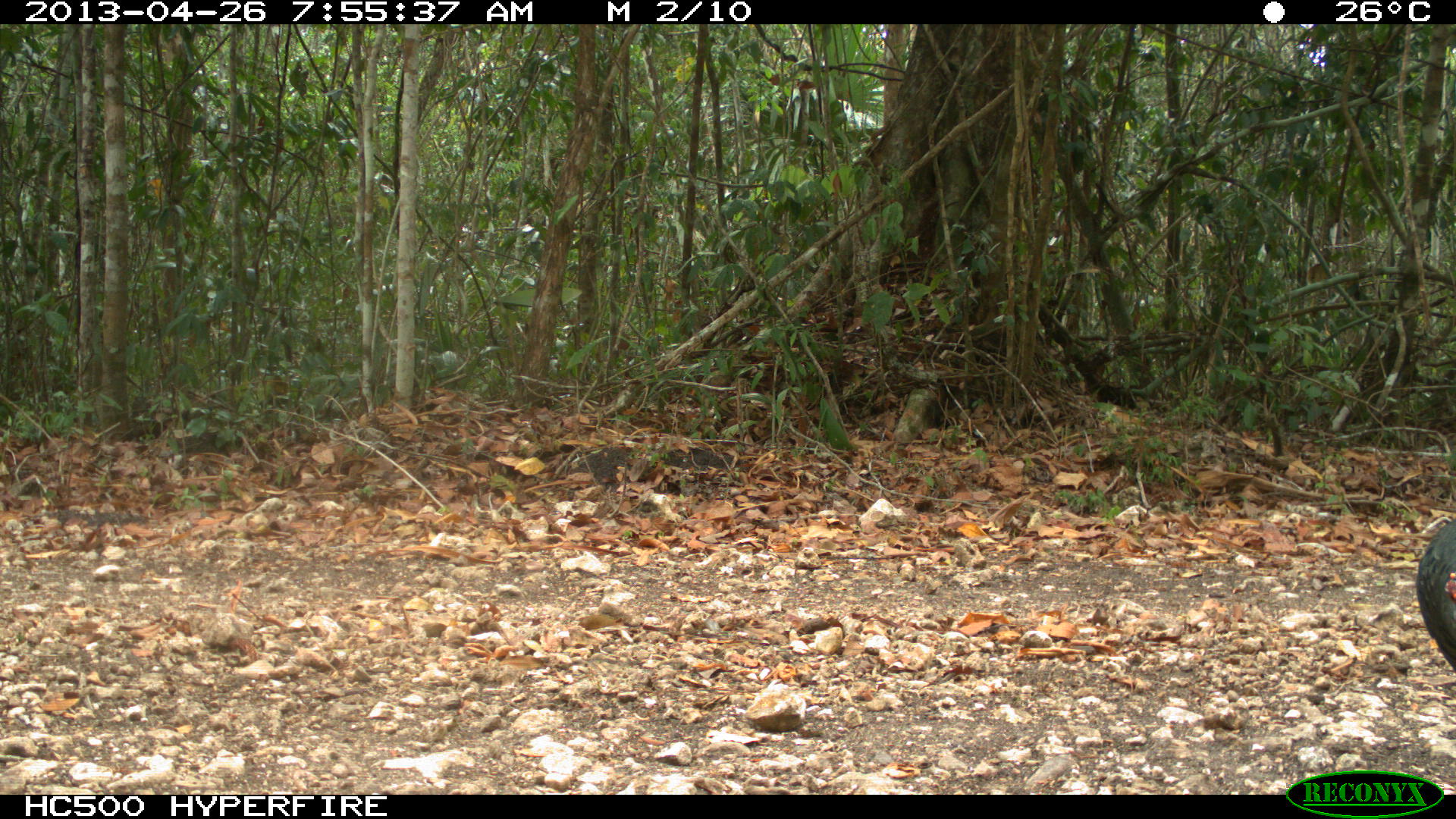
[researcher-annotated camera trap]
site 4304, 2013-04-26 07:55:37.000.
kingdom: Animalia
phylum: Chordata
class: Aves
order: Galliformes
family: Phasianidae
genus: Meleagris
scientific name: Meleagris ocellata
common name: ocellated turkey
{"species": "Meleagris ocellata (ocellated turkey)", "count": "1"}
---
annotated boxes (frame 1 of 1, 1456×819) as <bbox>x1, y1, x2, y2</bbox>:
meleagris ocellata: <bbox>1415, 517, 1456, 676</bbox>